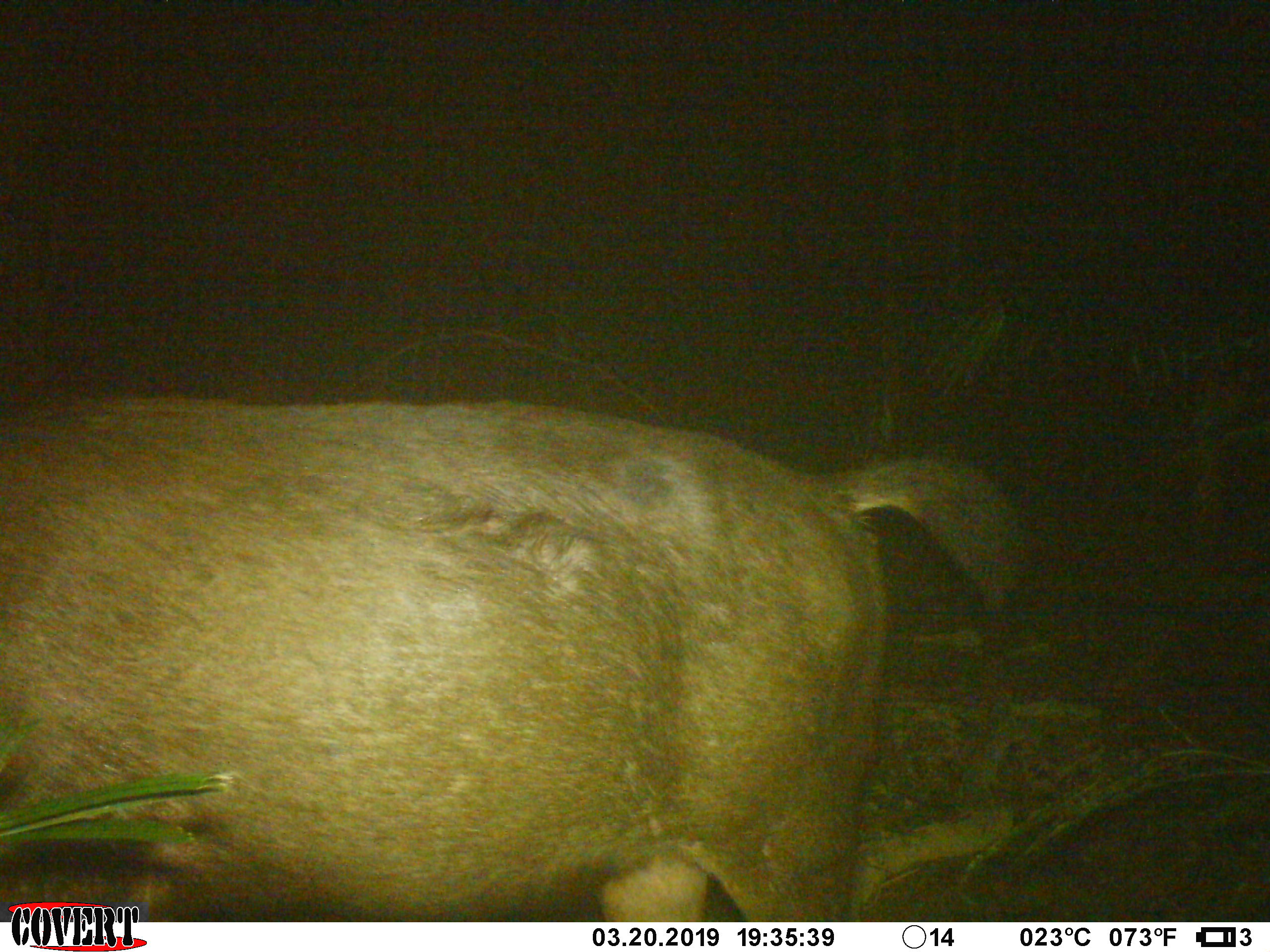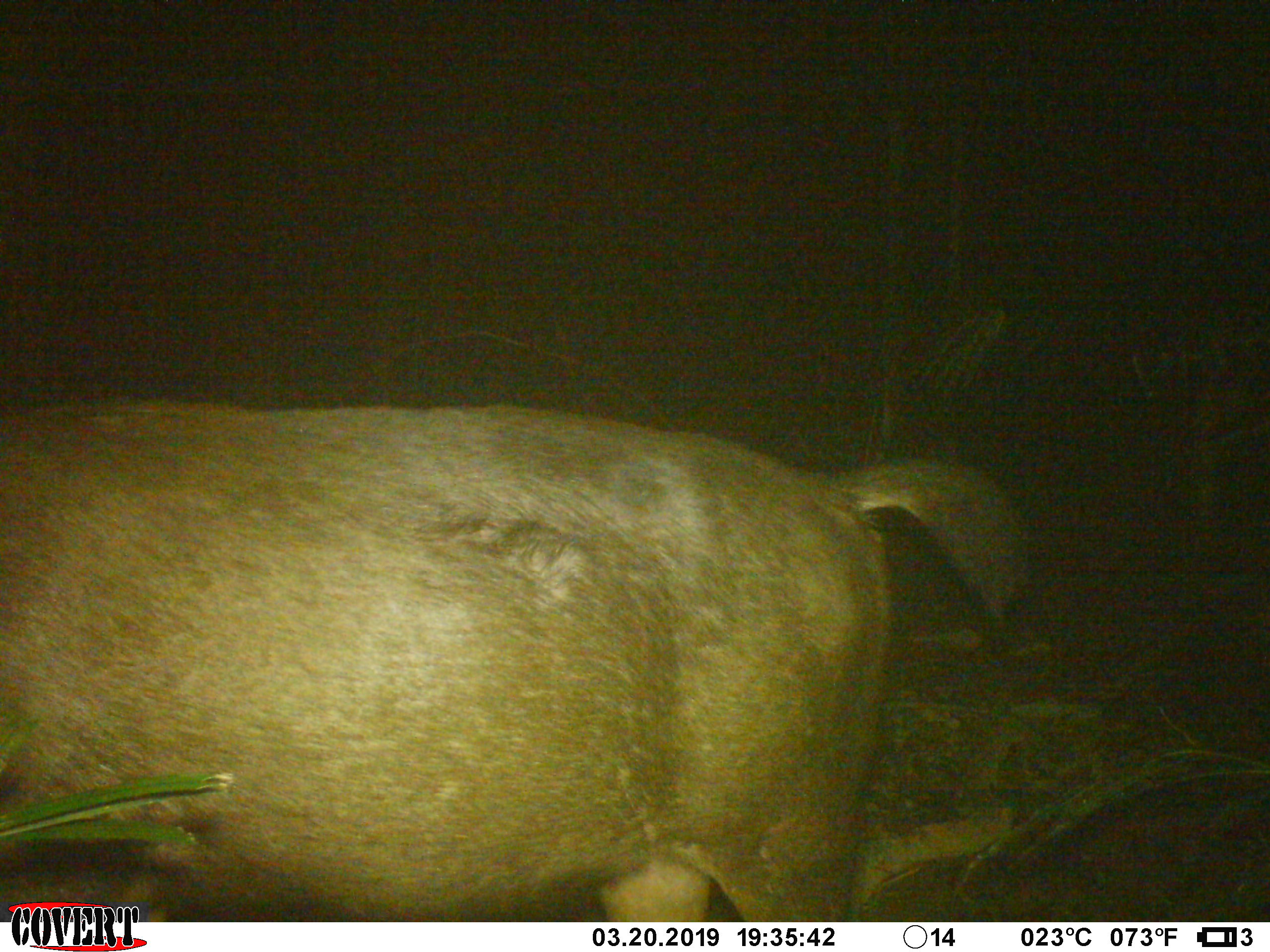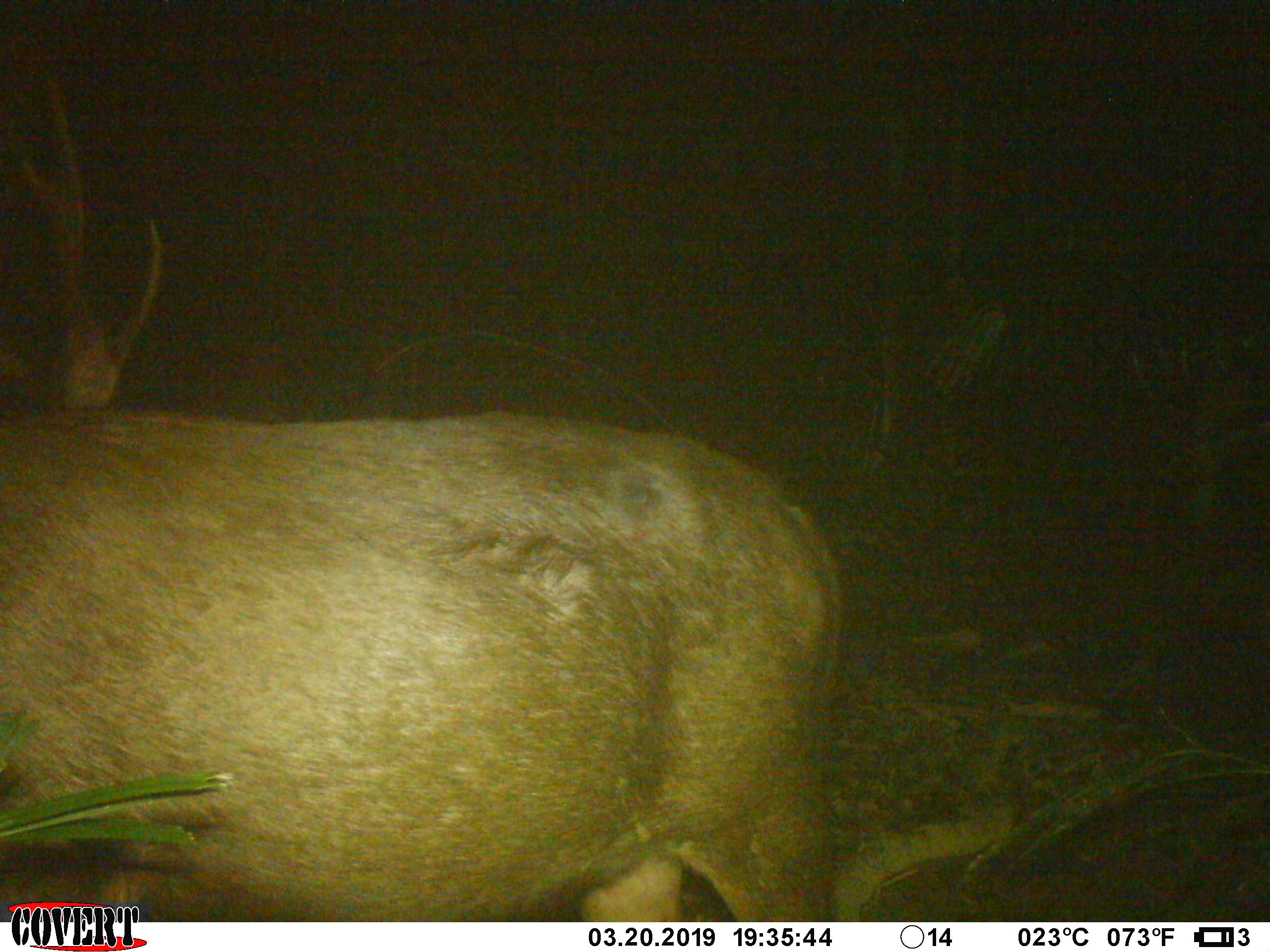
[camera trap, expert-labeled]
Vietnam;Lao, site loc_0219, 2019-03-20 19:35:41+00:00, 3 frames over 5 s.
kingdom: Animalia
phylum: Chordata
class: Mammalia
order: Artiodactyla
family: Cervidae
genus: Rusa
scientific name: Rusa unicolor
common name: sambar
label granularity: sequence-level